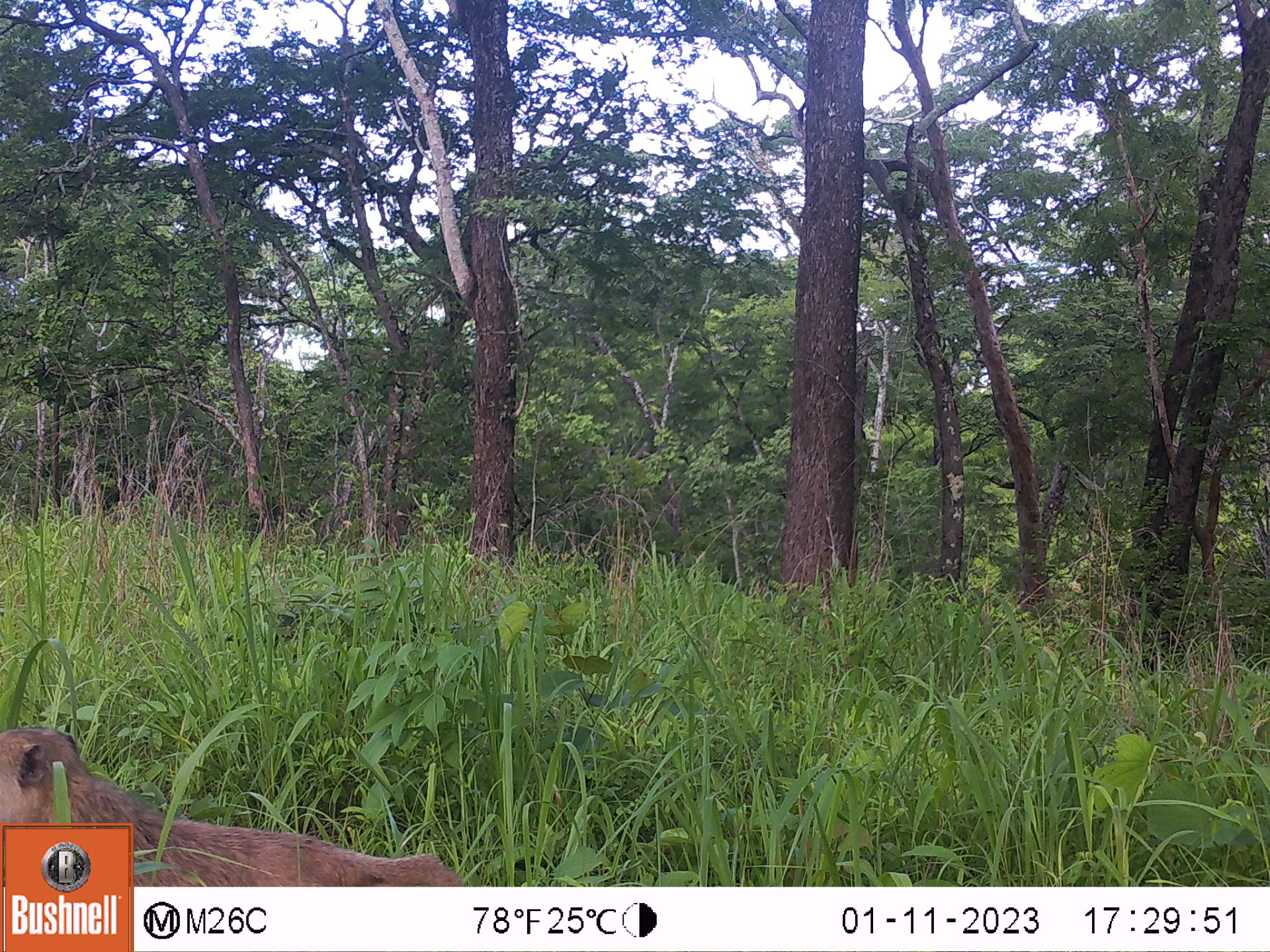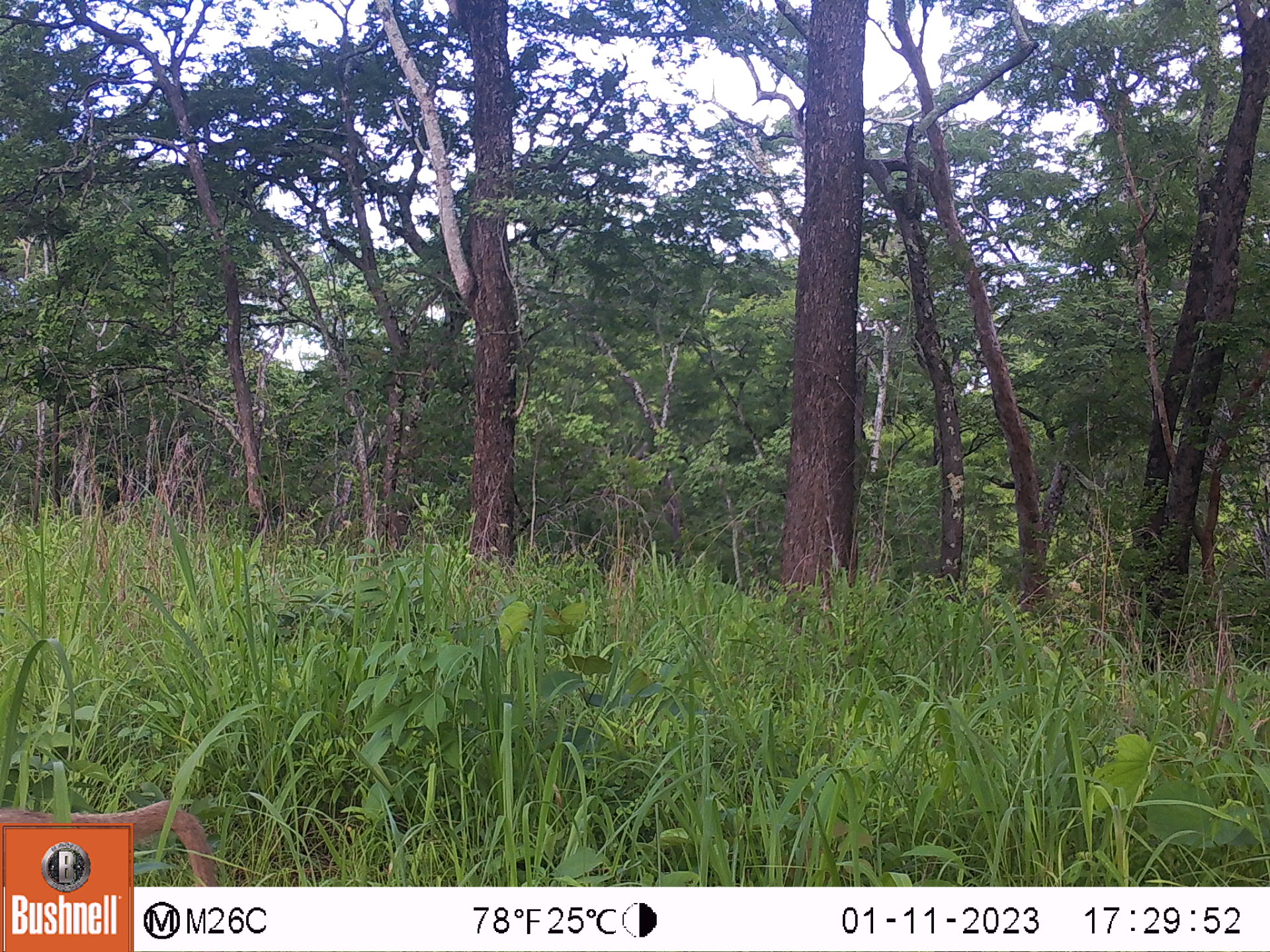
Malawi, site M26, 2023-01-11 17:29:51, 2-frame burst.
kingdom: Animalia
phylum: Chordata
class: Mammalia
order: Primates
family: Cercopithecidae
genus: Papio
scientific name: Papio cynocephalus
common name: yellow baboon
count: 1